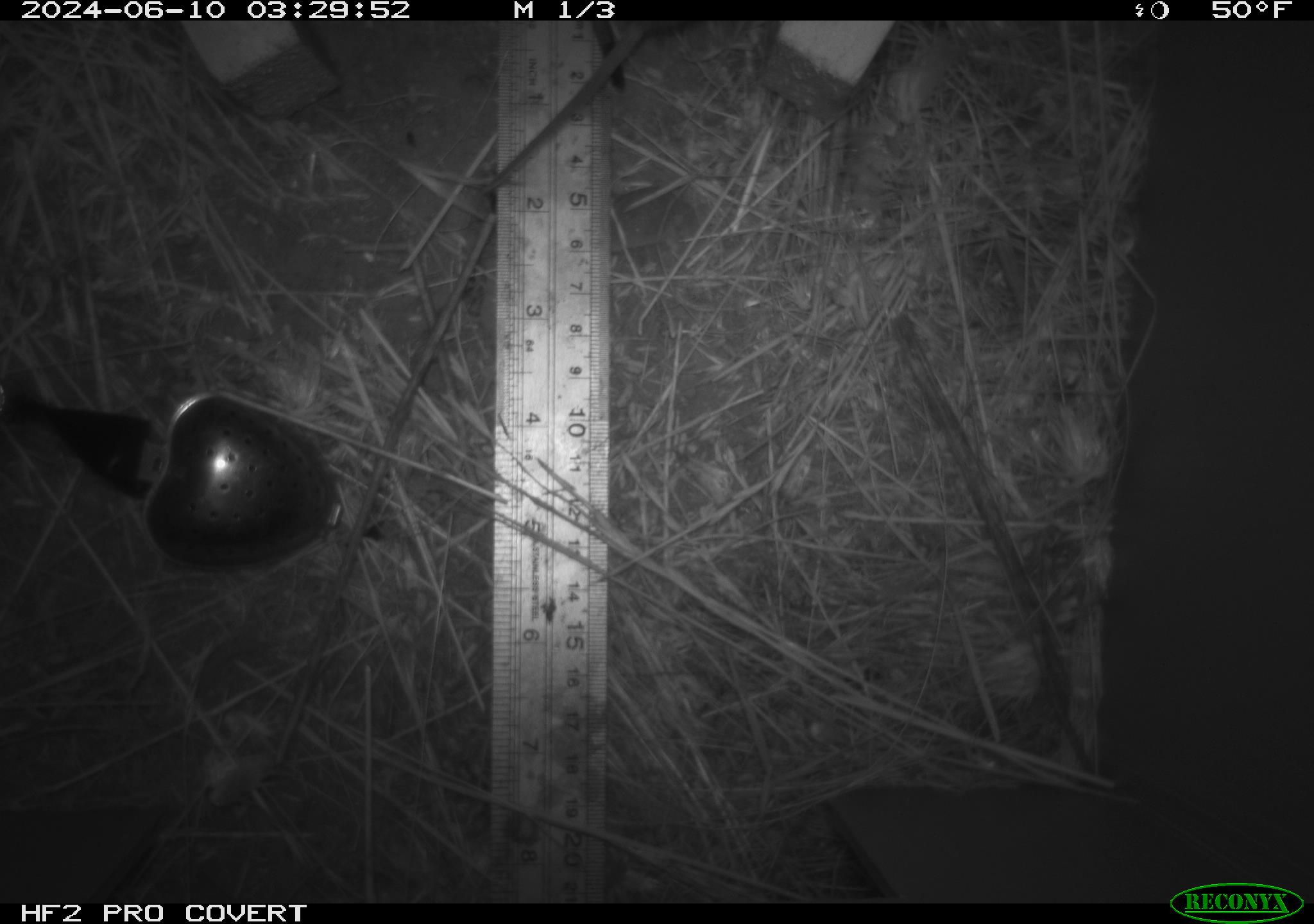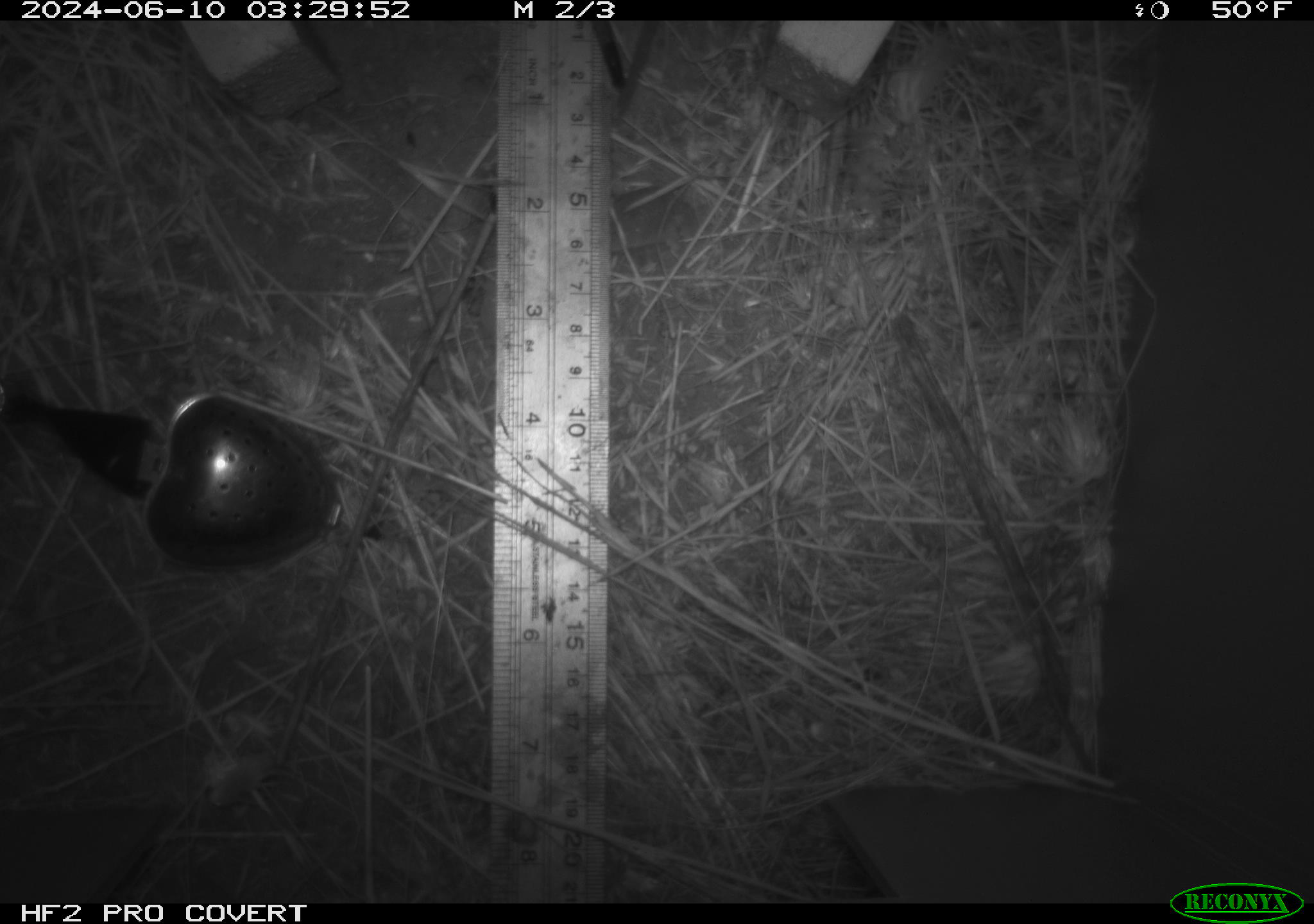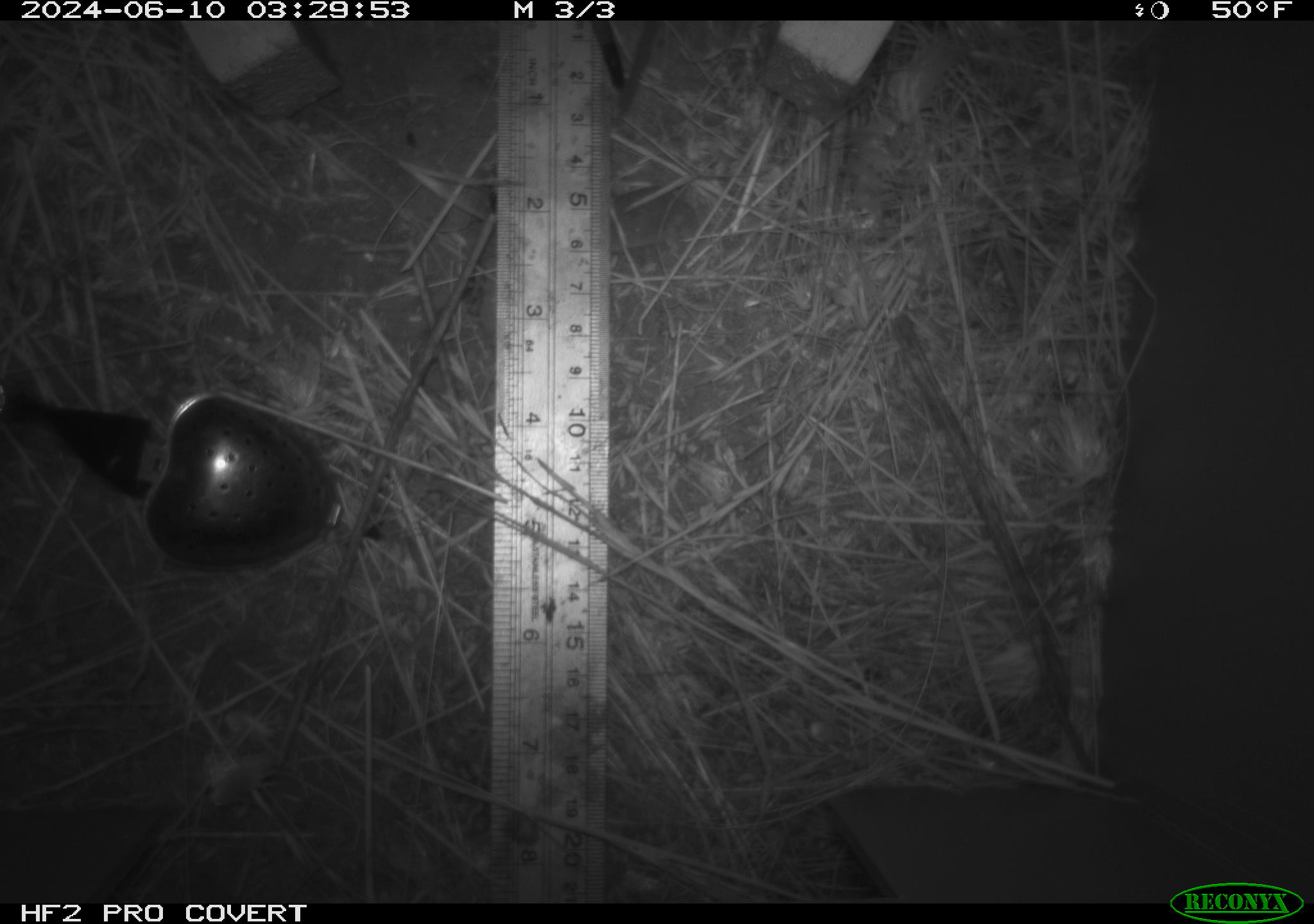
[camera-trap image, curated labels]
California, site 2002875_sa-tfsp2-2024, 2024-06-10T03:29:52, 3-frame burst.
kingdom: Animalia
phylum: Chordata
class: Mammalia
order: Rodentia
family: Cricetidae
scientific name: Arvicolinae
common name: voles, lemmings, and muskrats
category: arvicolinae subfamily